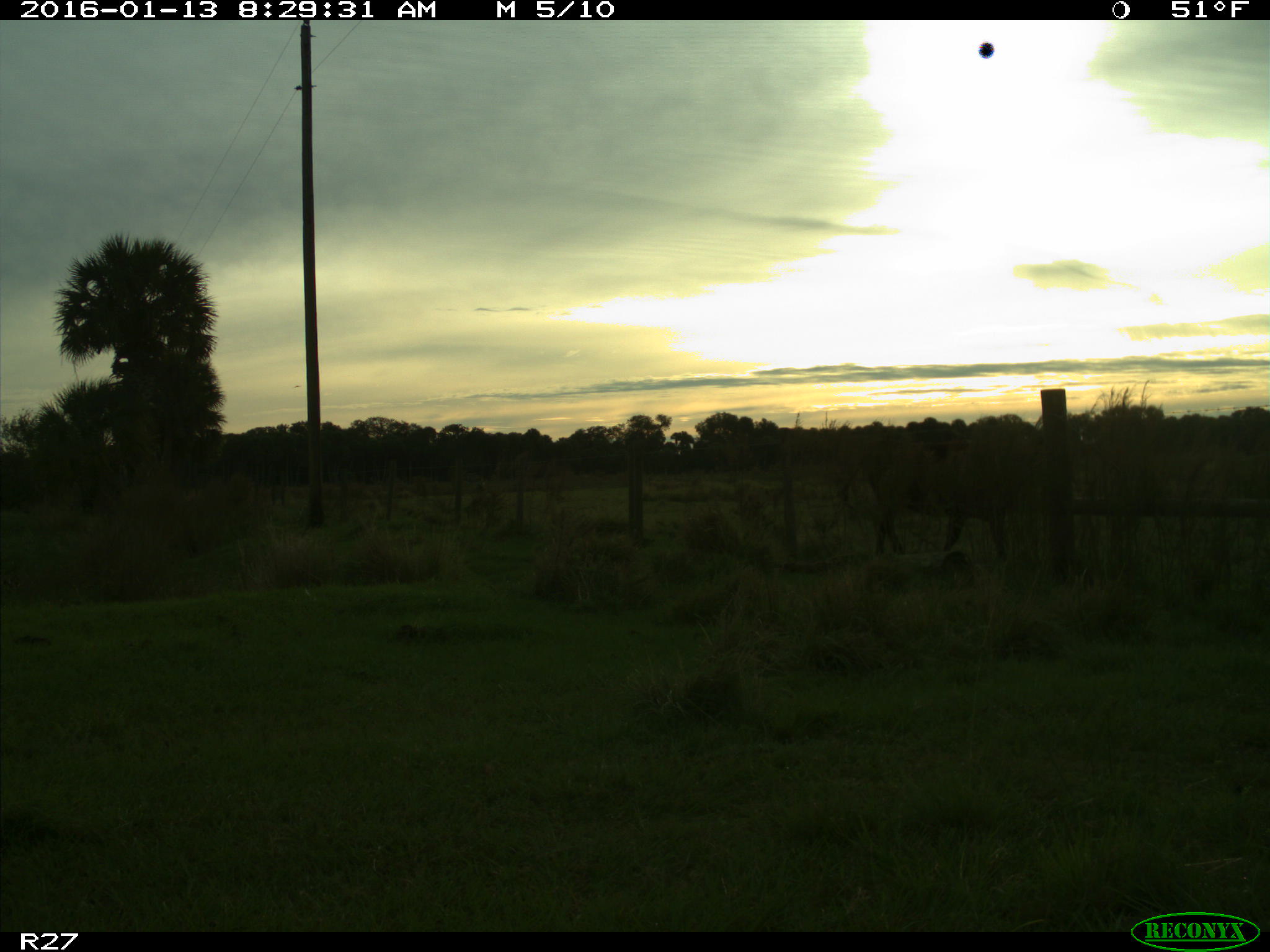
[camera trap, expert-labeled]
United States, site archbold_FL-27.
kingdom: Animalia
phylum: Chordata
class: Mammalia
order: Artiodactyla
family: Bovidae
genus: Bos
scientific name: Bos taurus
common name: domestic cow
Bos taurus (domestic cow).